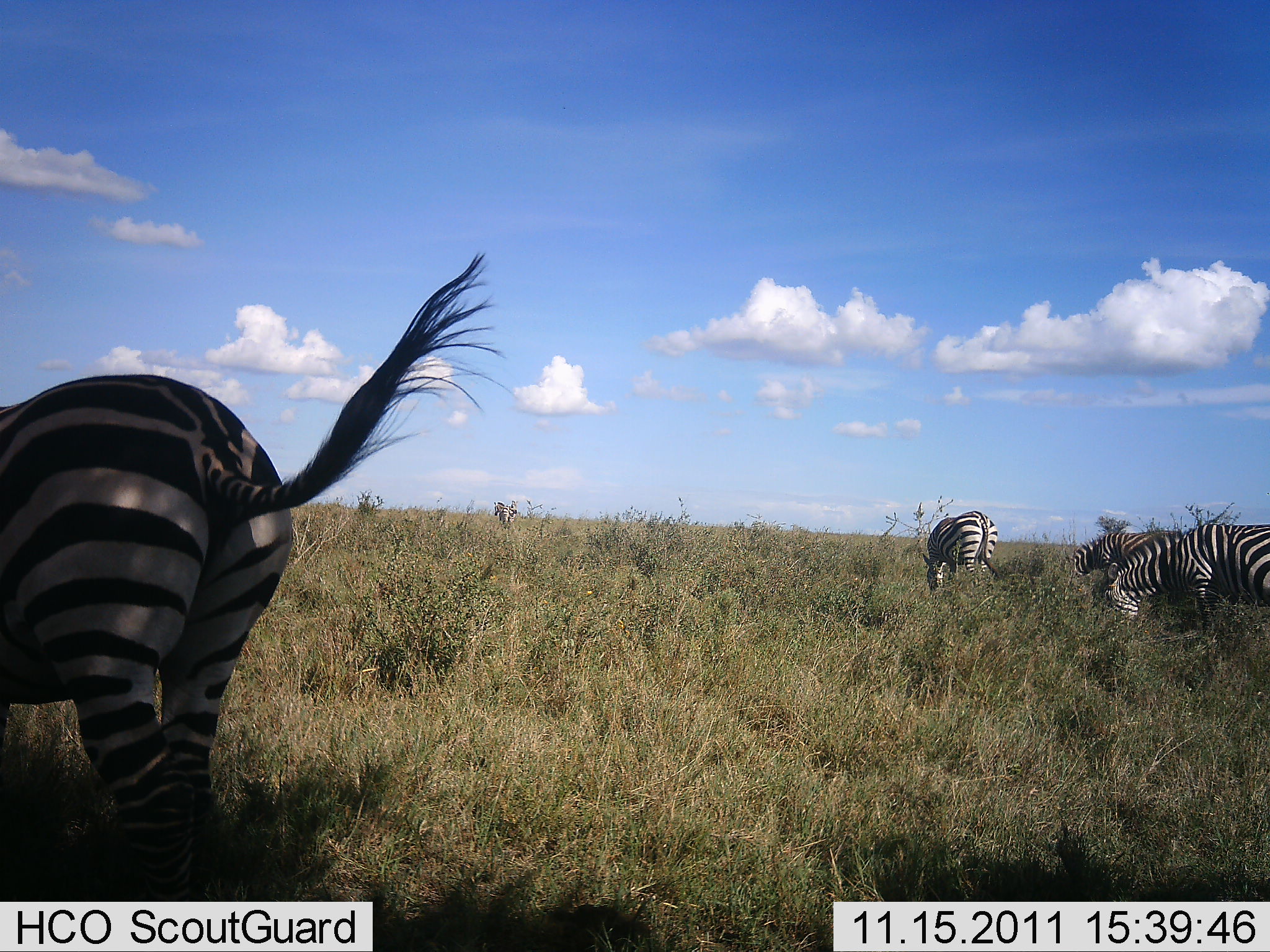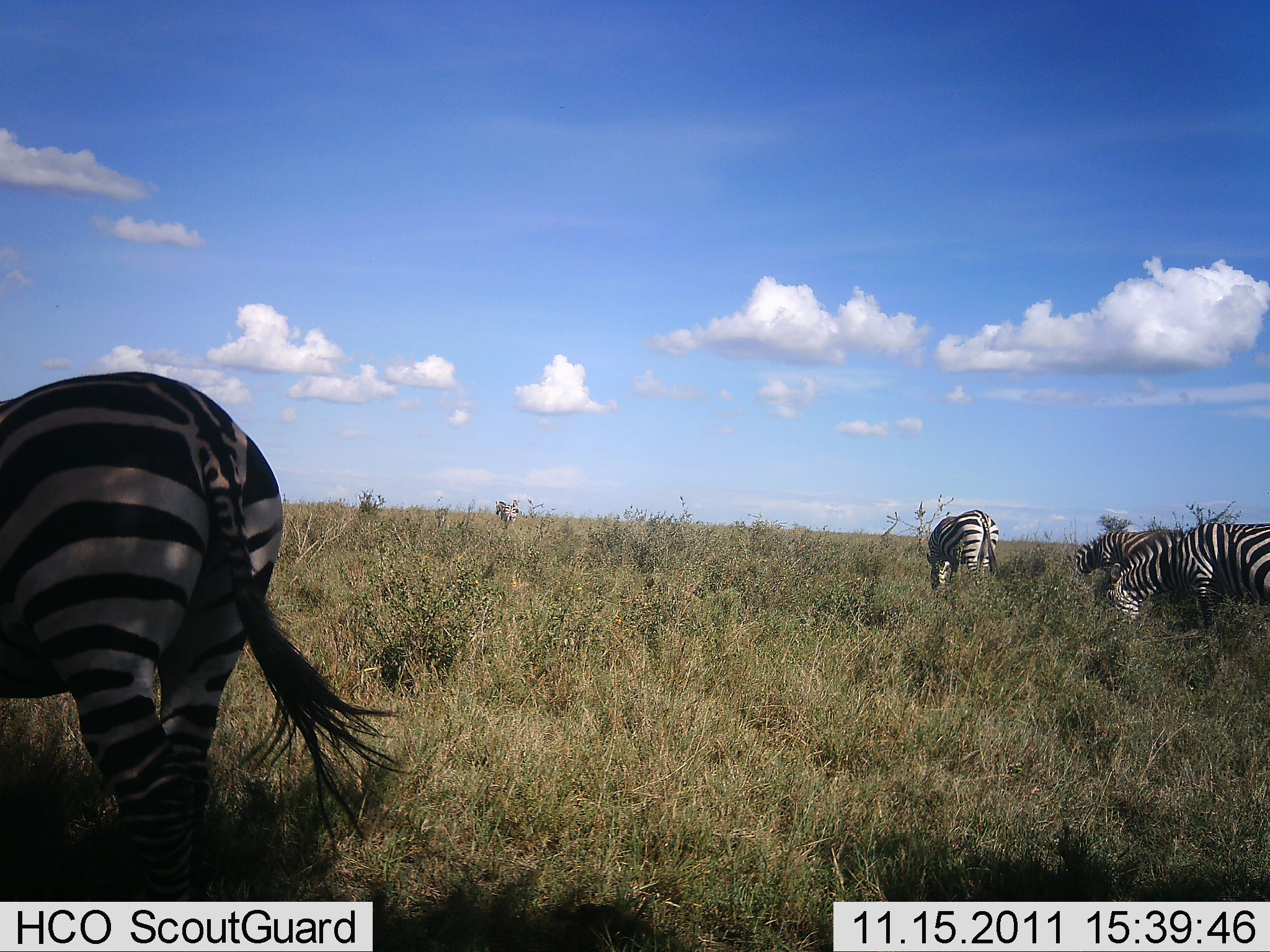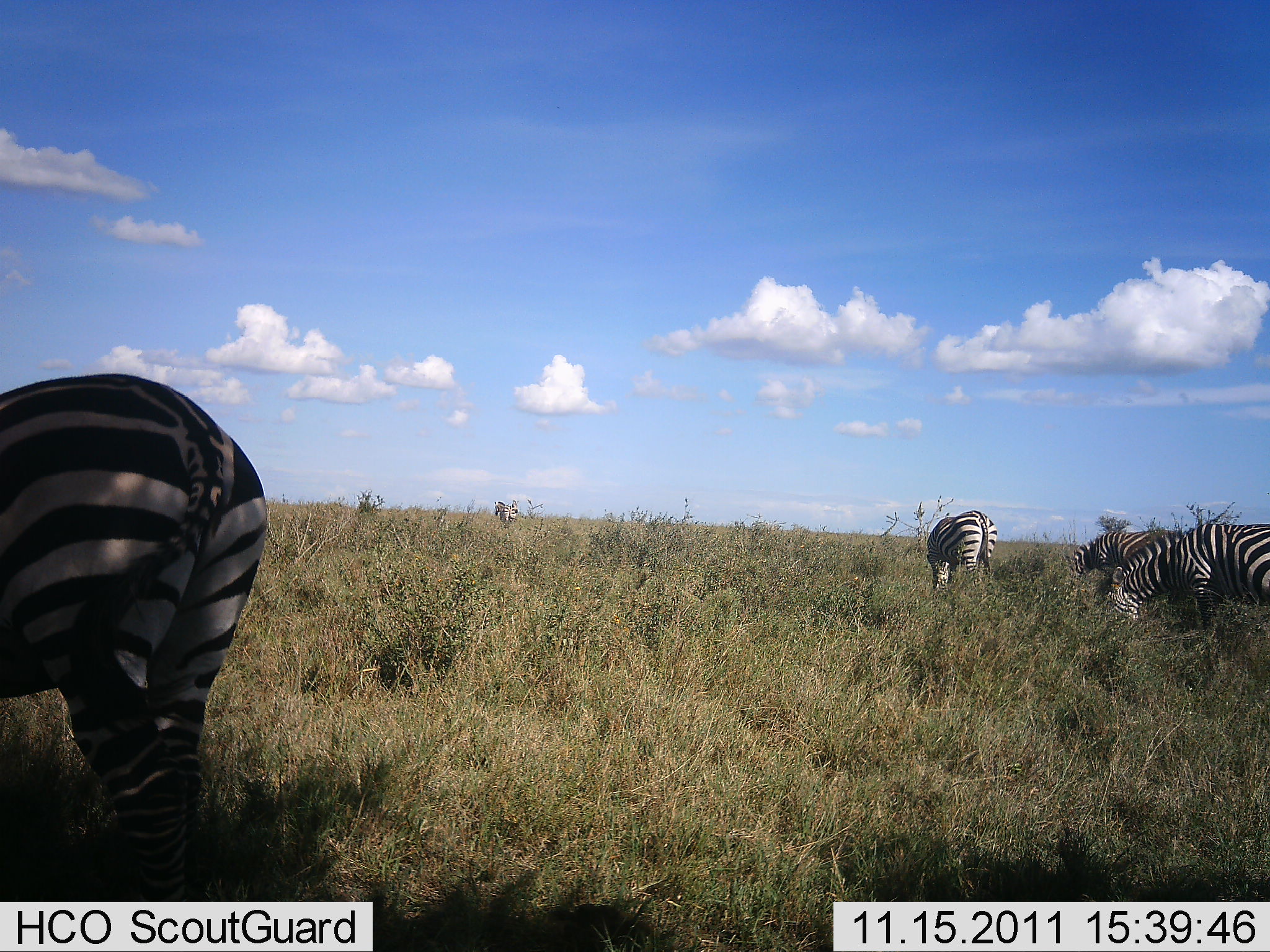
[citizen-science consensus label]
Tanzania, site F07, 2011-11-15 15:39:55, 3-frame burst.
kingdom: Animalia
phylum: Chordata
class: Mammalia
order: Perissodactyla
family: Equidae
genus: Equus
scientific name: Equus quagga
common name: plains zebra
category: zebra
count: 4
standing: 27%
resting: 0%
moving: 0%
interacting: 0%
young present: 0%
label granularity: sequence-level